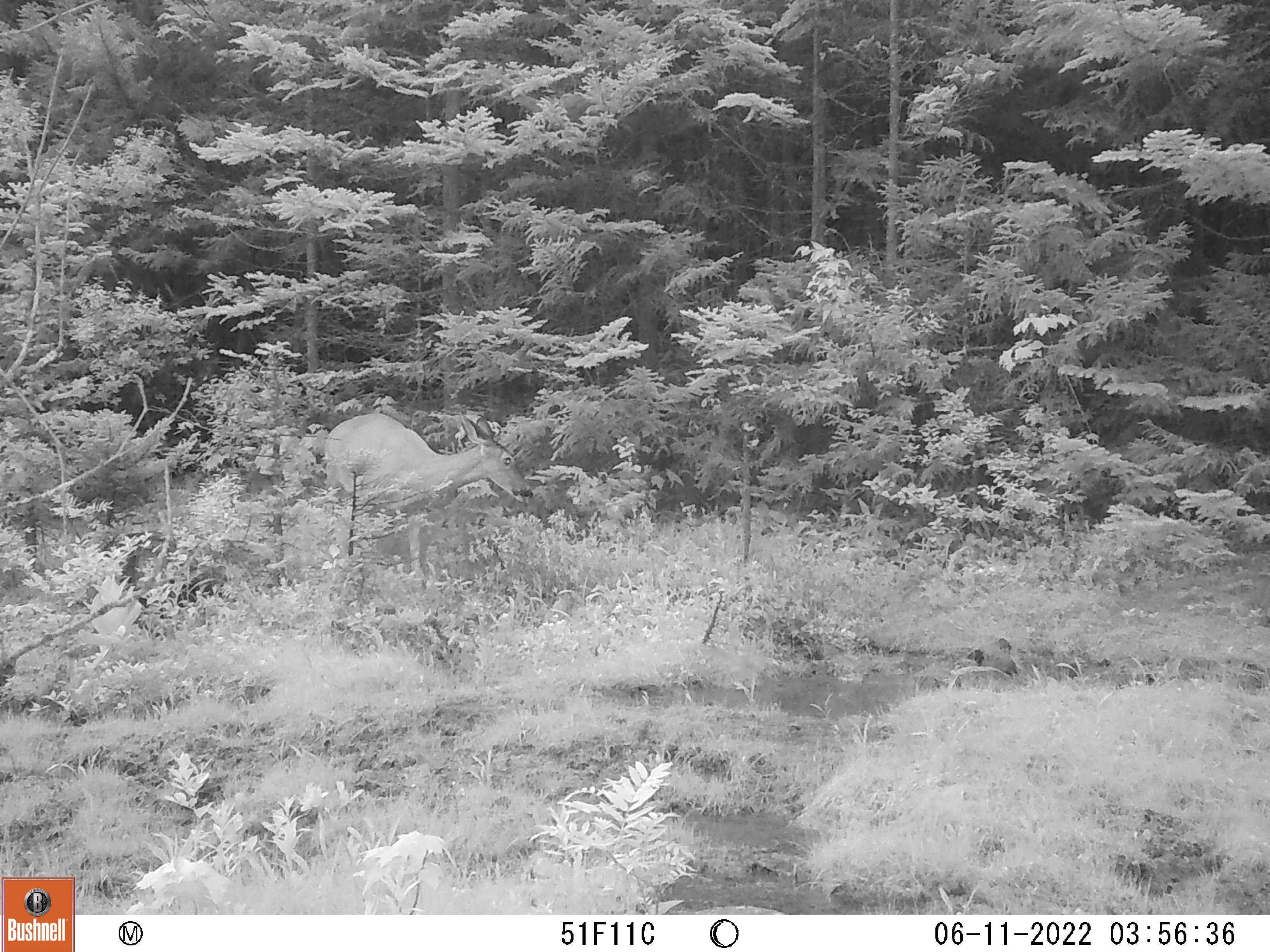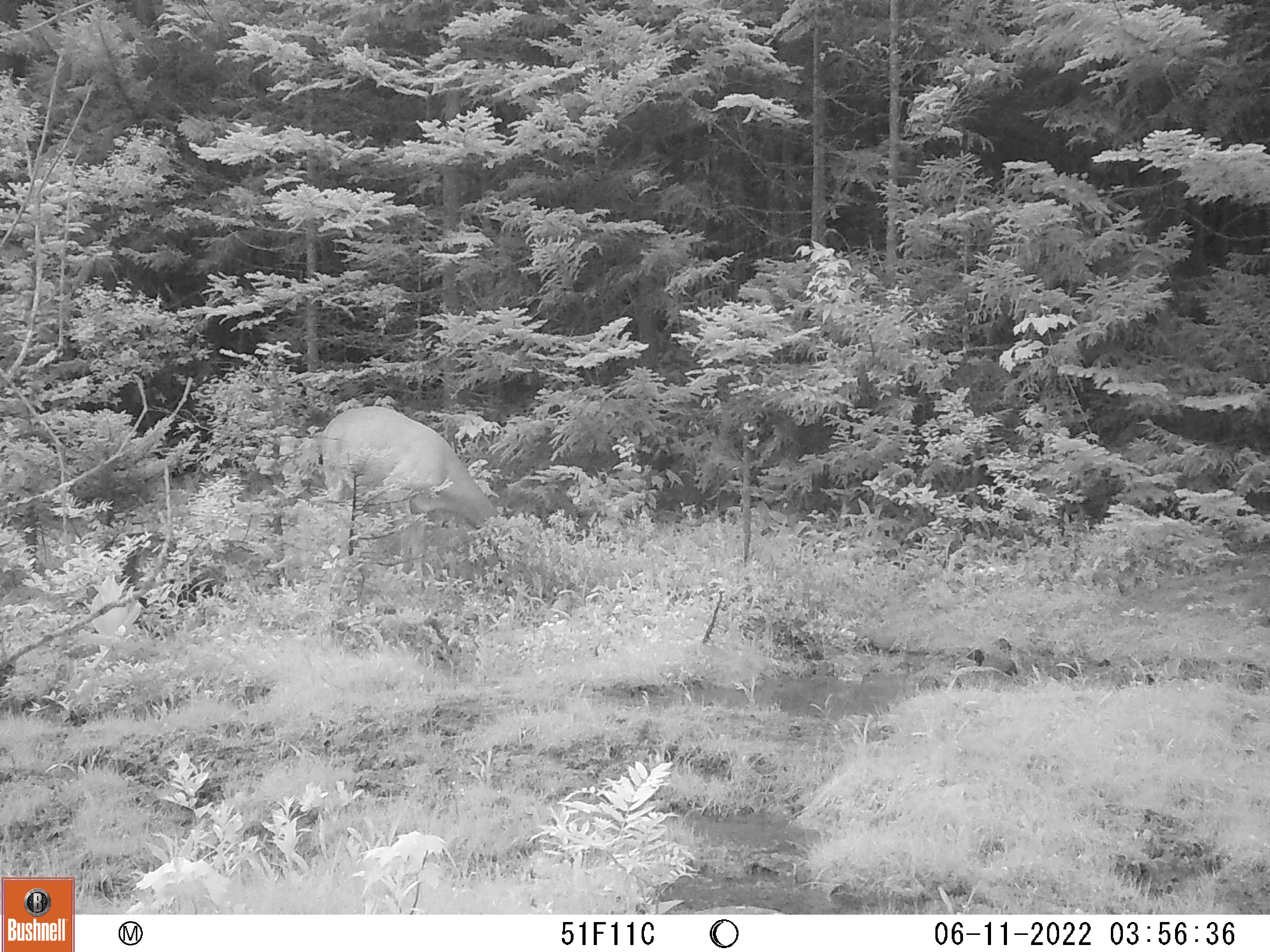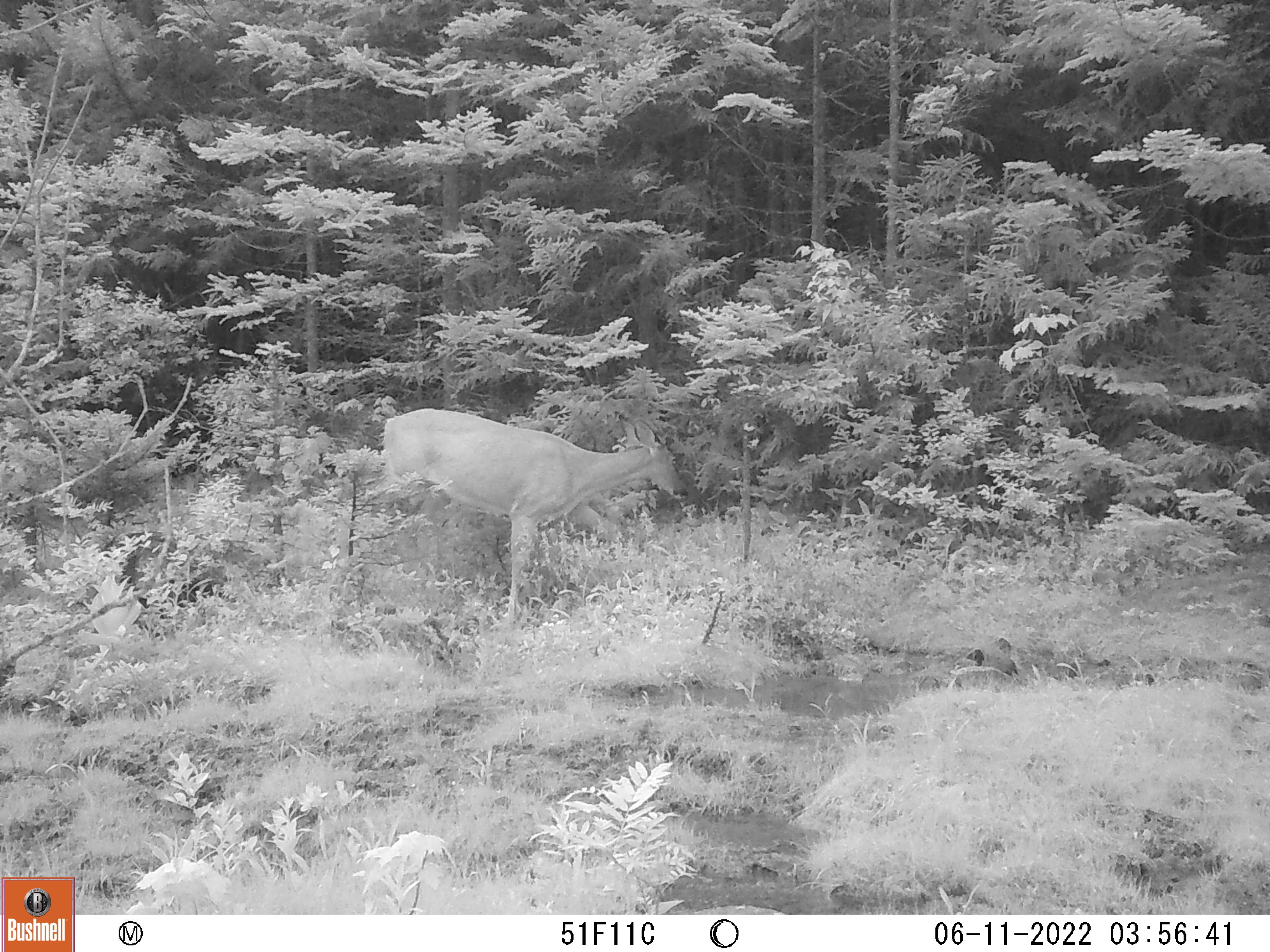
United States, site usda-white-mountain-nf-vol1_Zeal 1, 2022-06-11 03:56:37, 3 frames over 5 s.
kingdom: Animalia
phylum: Chordata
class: Mammalia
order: Artiodactyla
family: Cervidae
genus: Odocoileus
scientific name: Odocoileus virginianus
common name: white-tailed deer